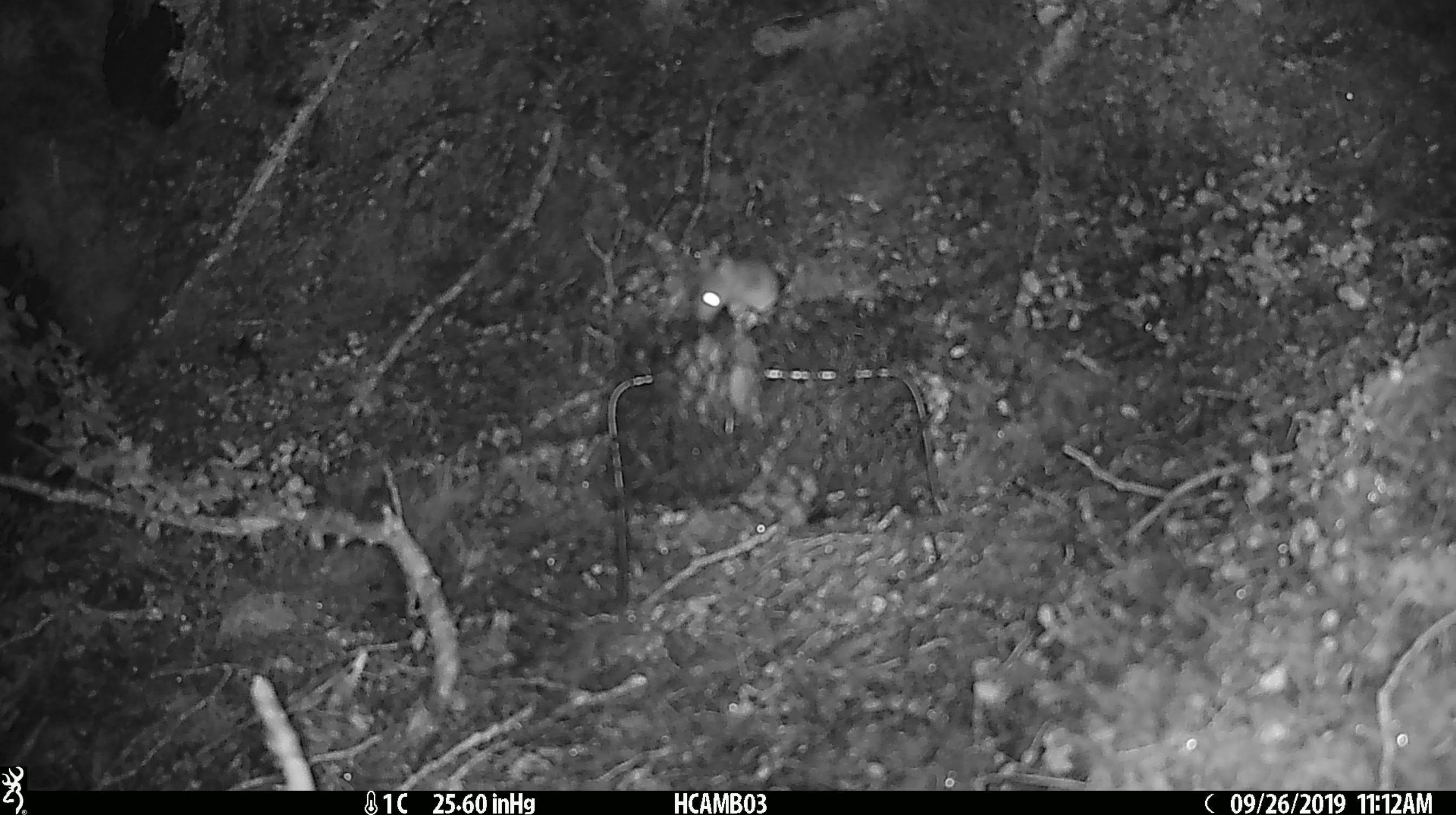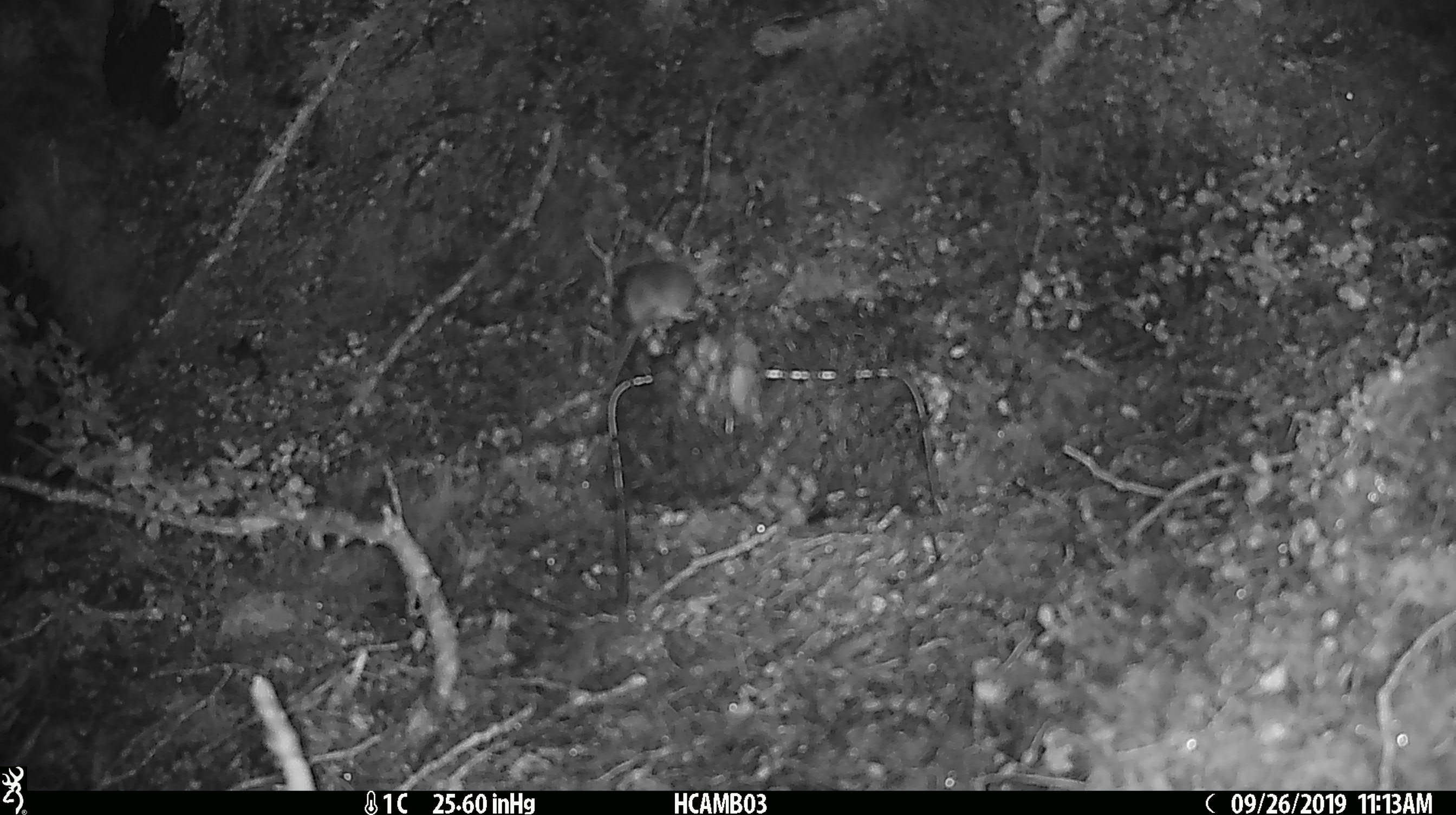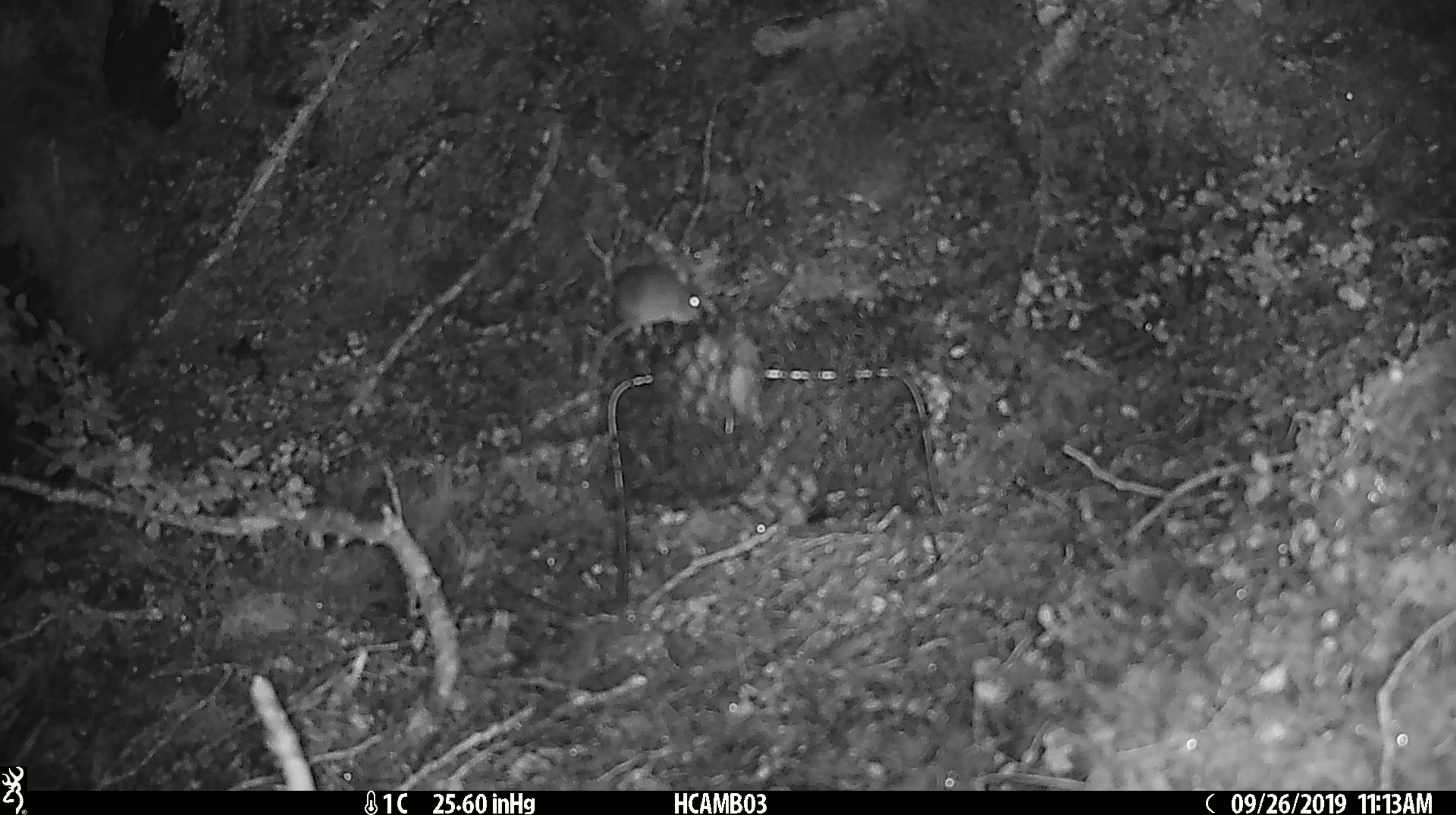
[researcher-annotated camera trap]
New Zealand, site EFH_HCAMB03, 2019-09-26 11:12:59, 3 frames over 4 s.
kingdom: Animalia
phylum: Chordata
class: Mammalia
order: Rodentia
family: Muridae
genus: Mus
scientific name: Mus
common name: mouse